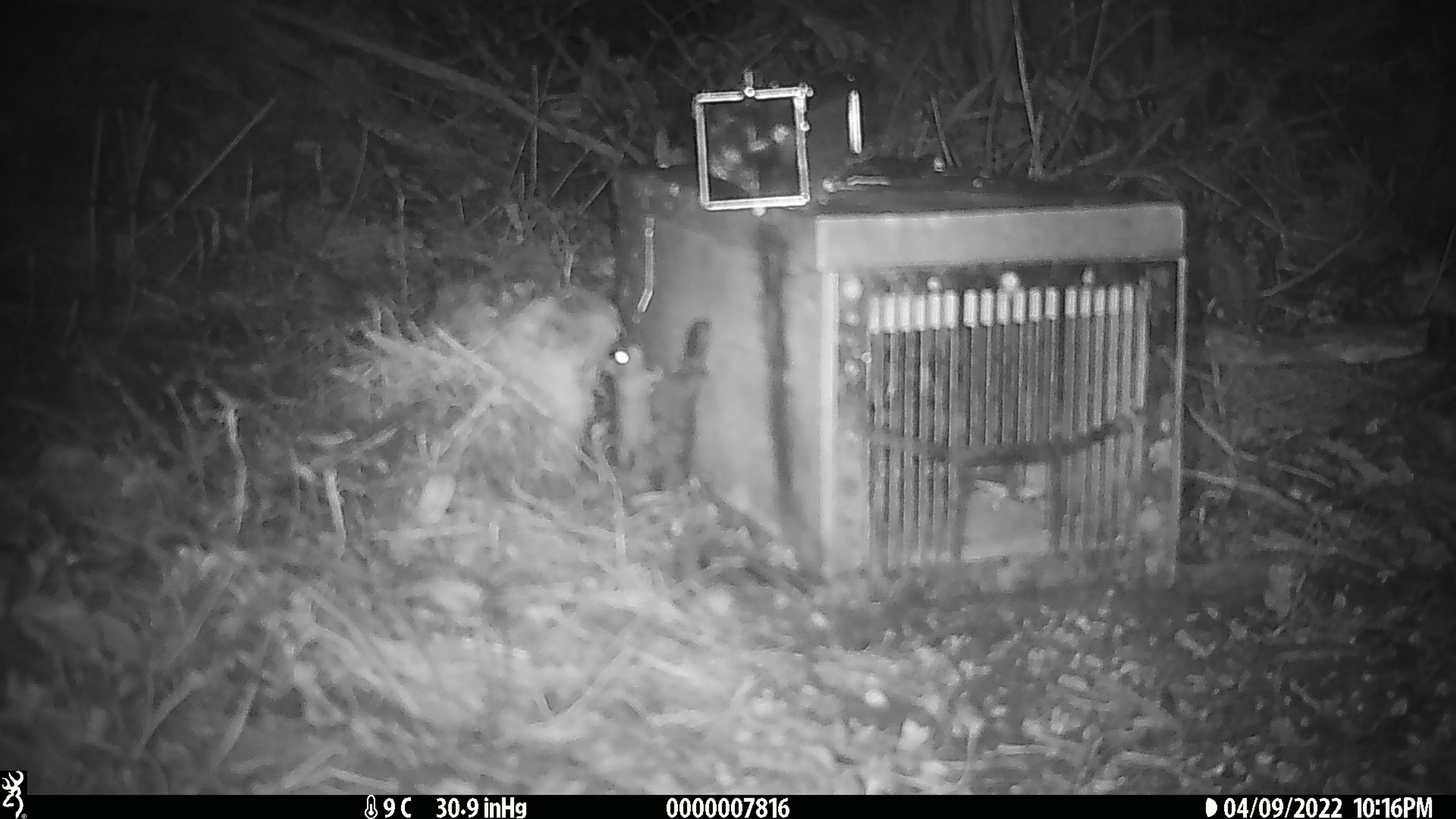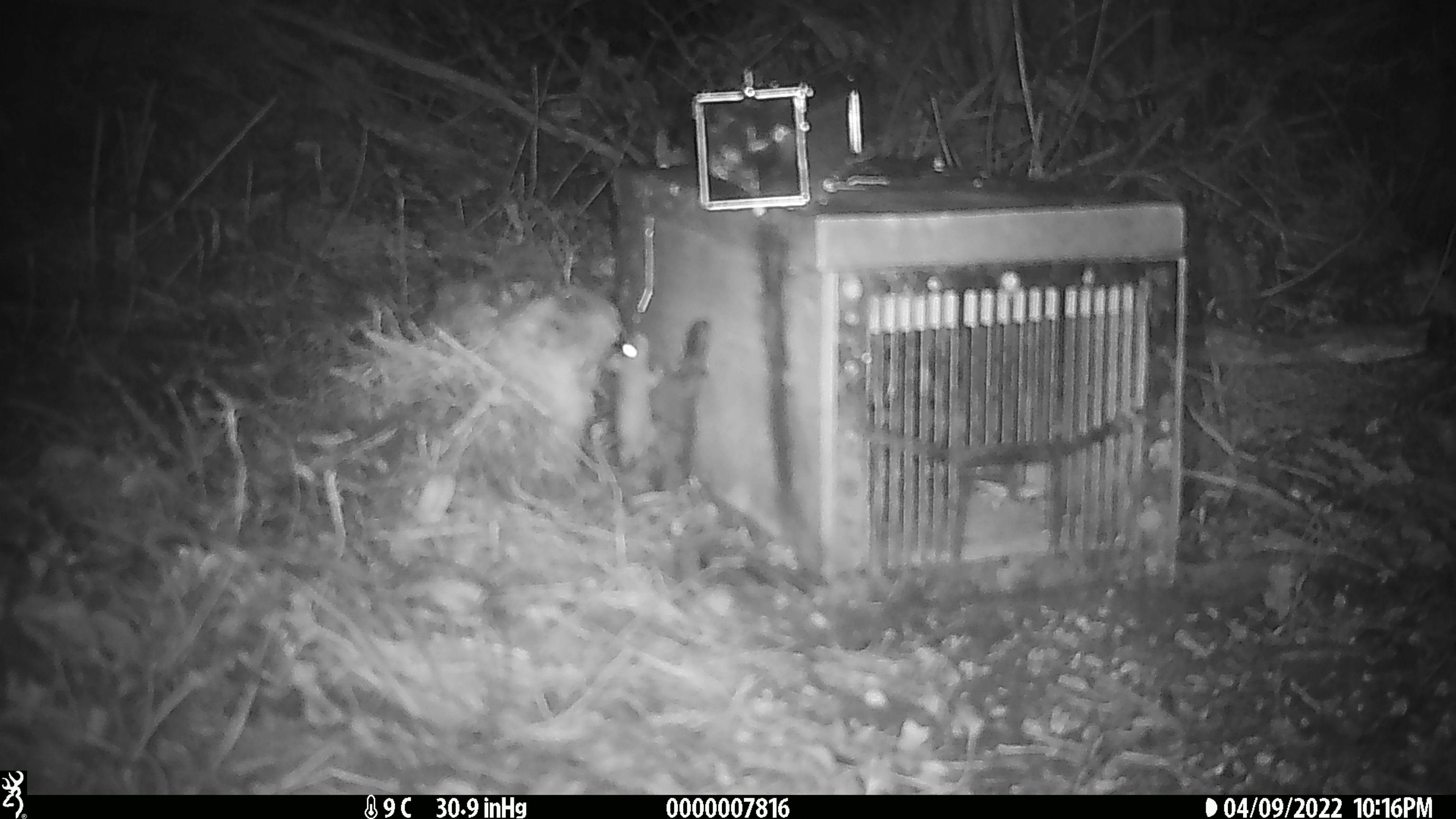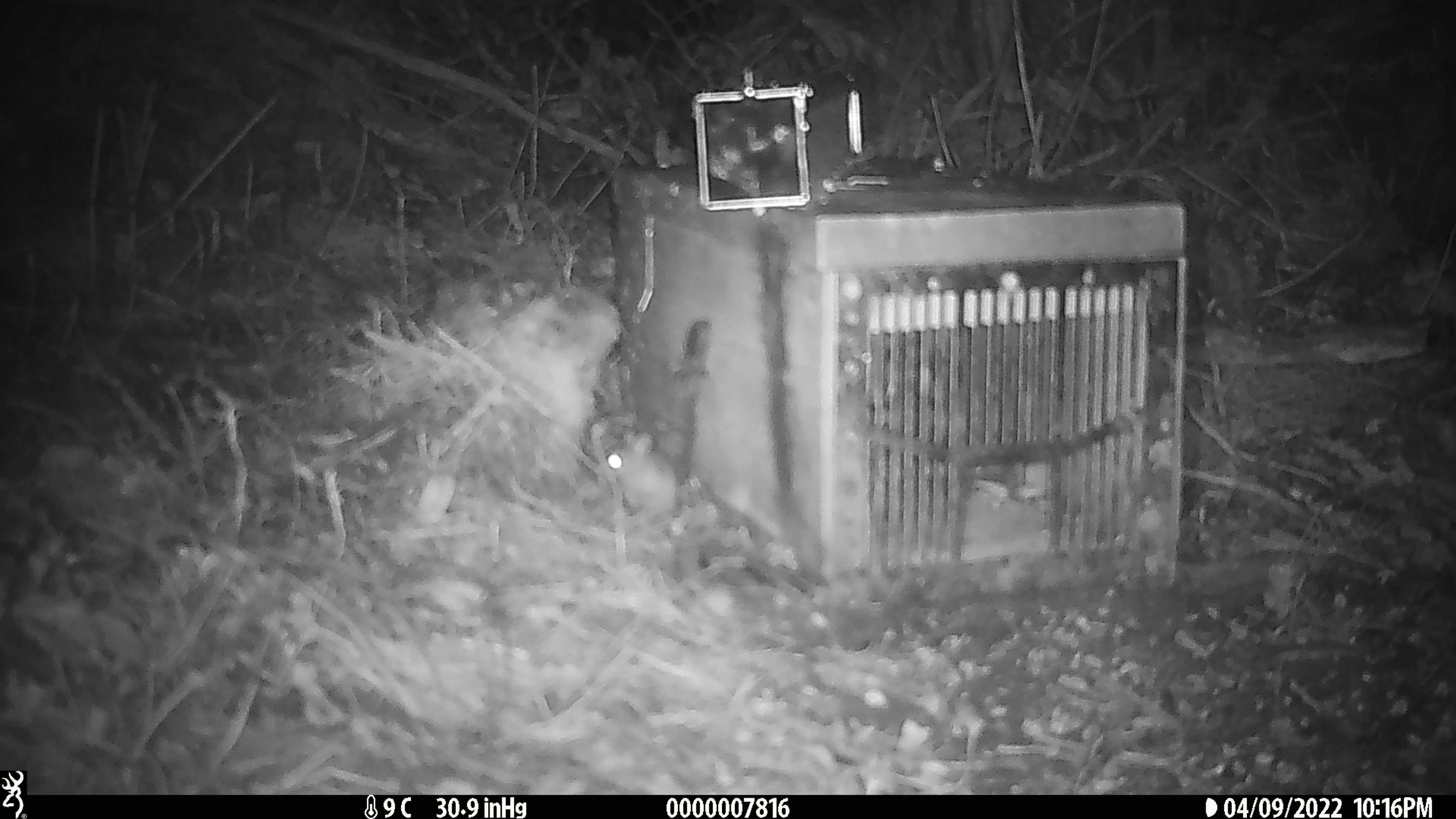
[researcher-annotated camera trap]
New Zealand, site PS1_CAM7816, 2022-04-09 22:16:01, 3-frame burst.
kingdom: Animalia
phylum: Chordata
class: Mammalia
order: Rodentia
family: Muridae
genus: Mus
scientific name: Mus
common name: mouse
Mouse (Mus).